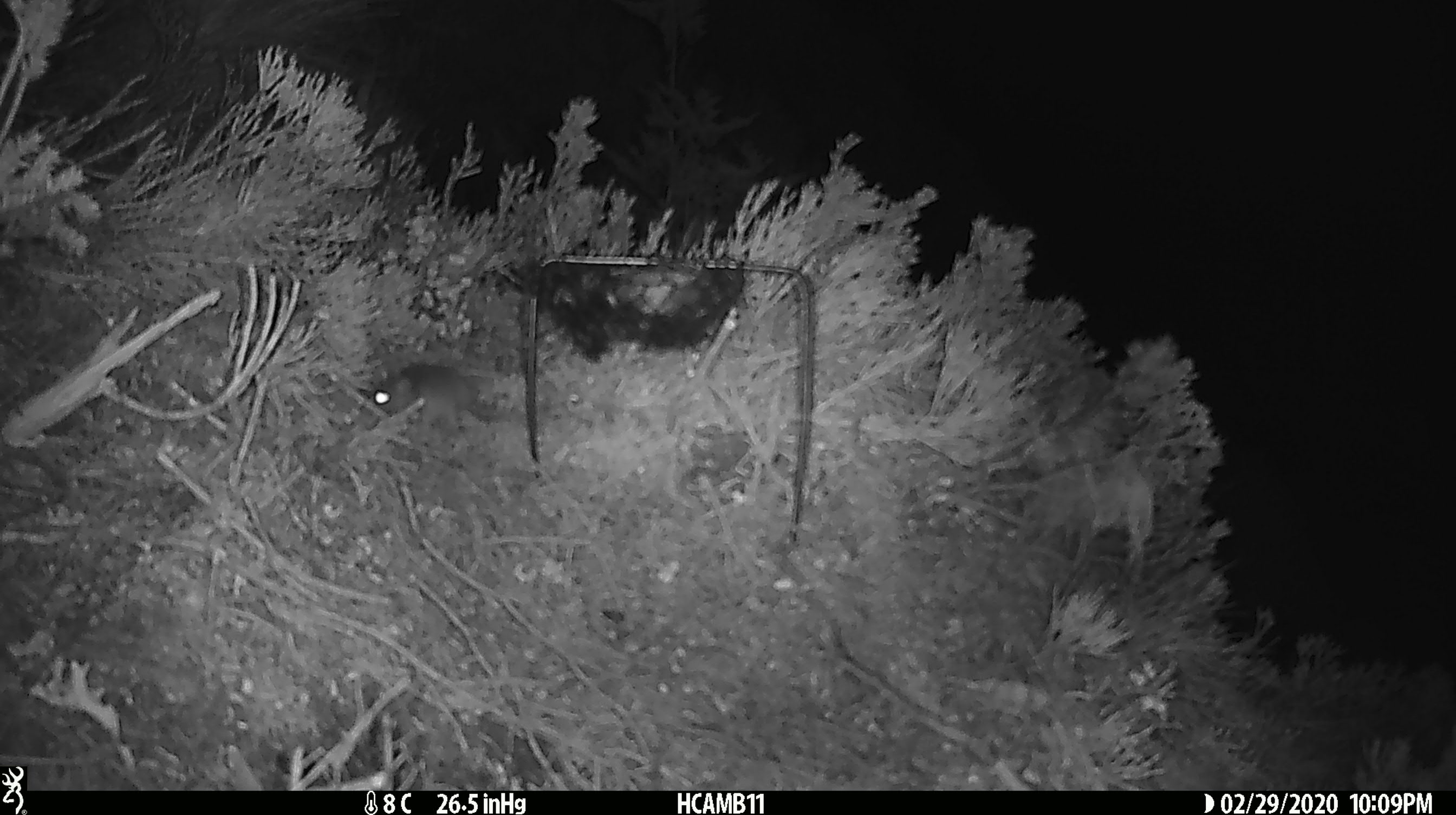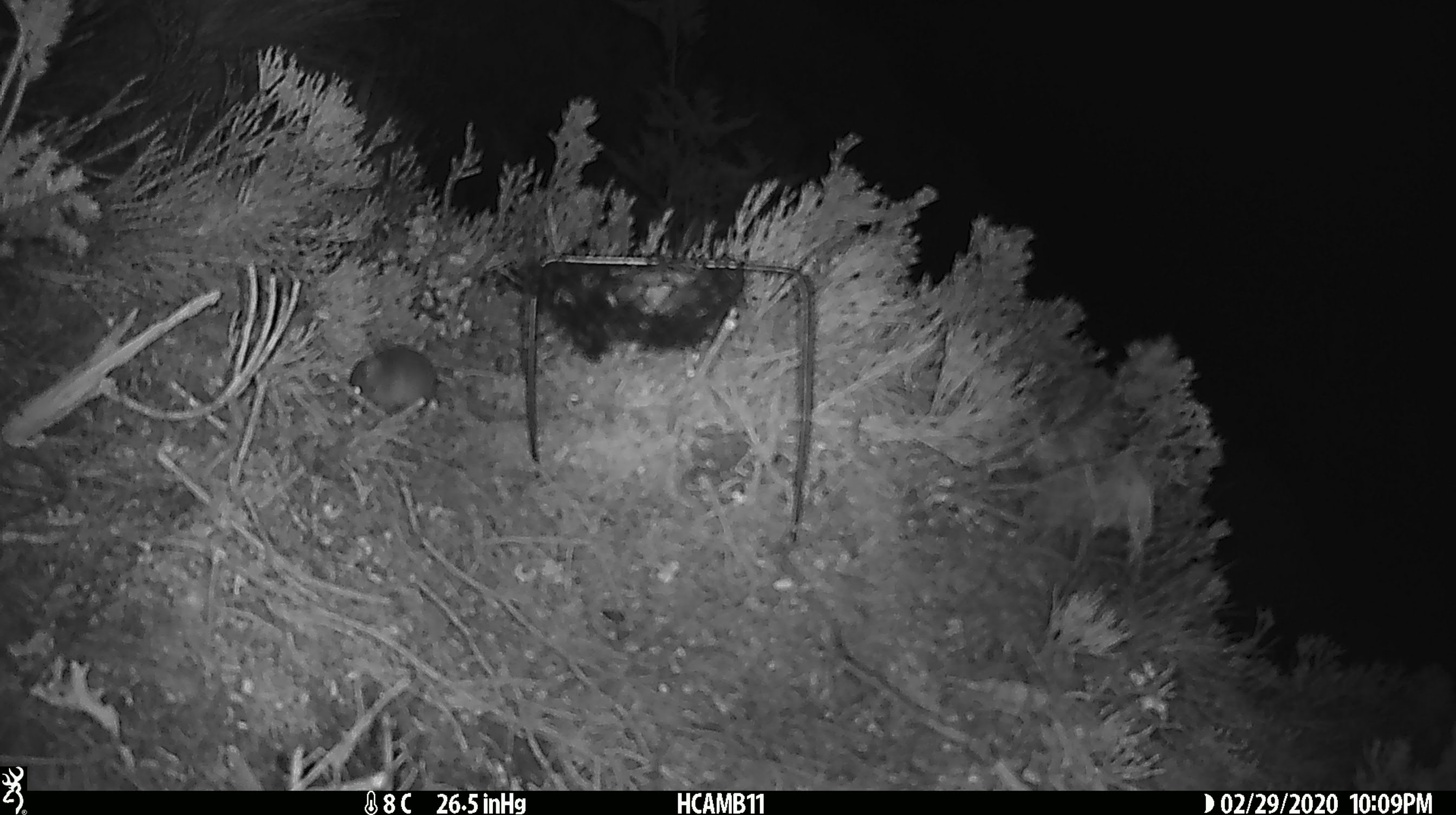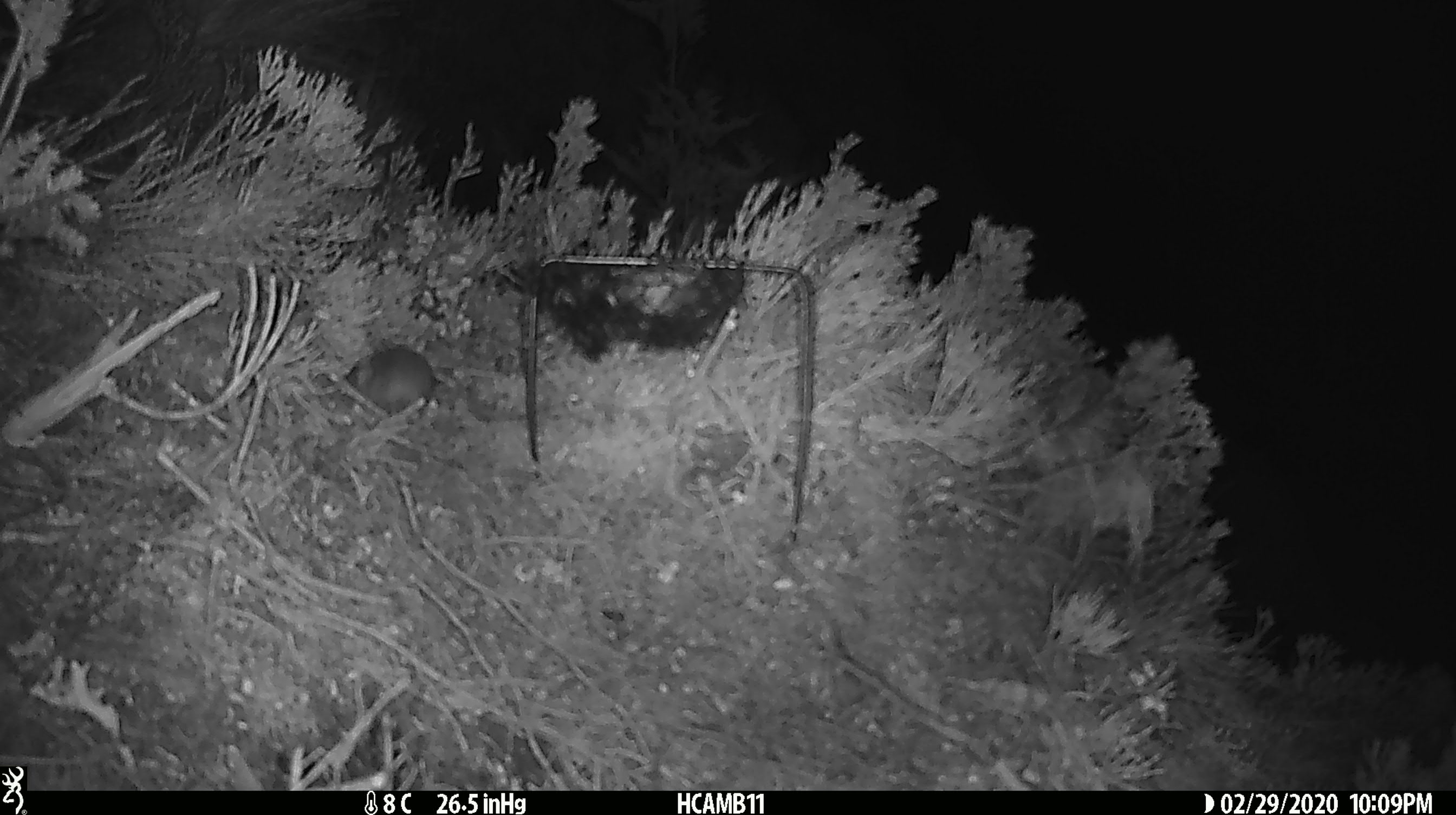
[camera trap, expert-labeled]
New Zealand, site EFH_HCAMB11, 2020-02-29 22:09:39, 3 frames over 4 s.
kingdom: Animalia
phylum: Chordata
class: Mammalia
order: Rodentia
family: Muridae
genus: Mus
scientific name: Mus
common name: mouse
Mouse (Mus).